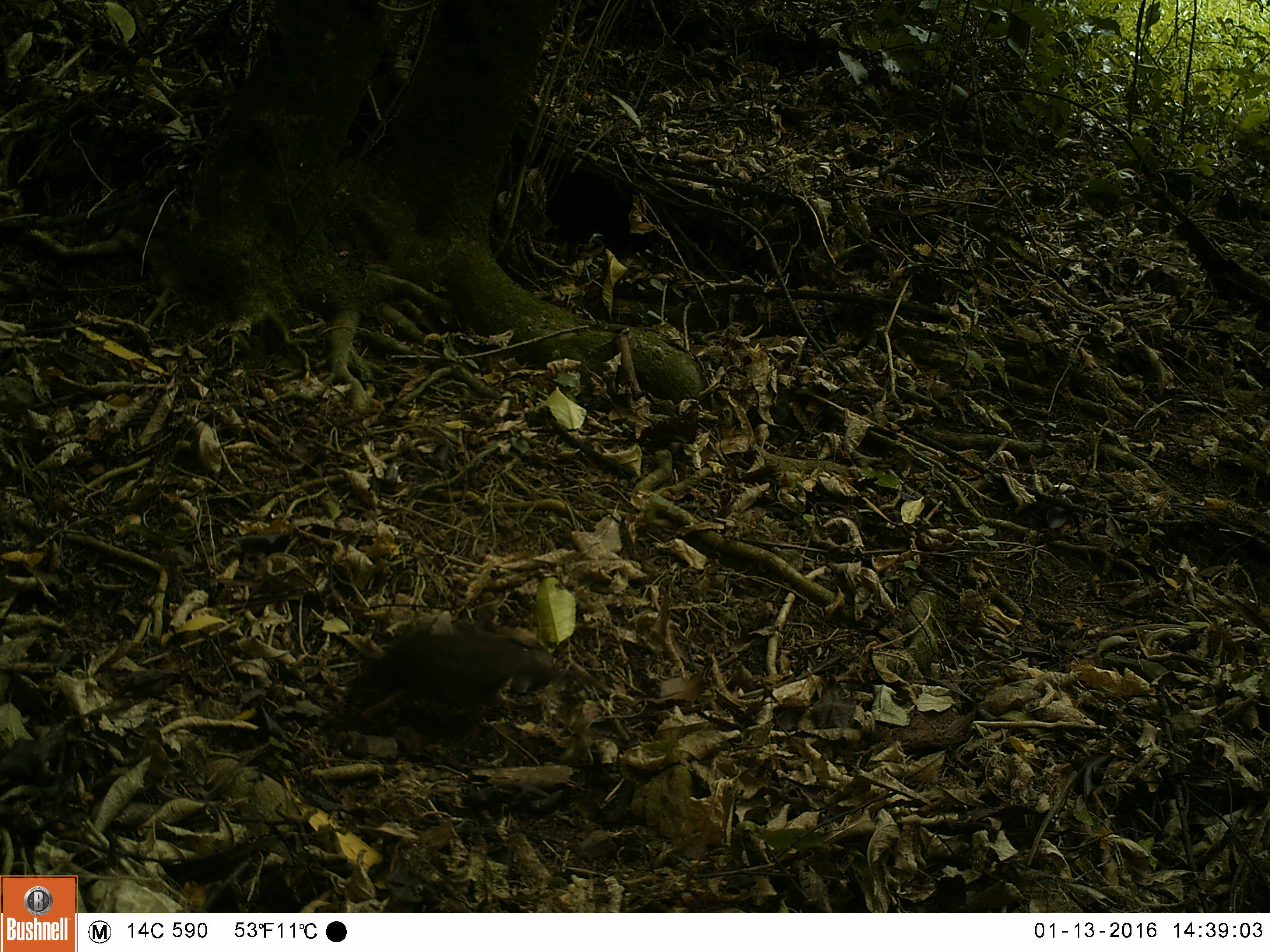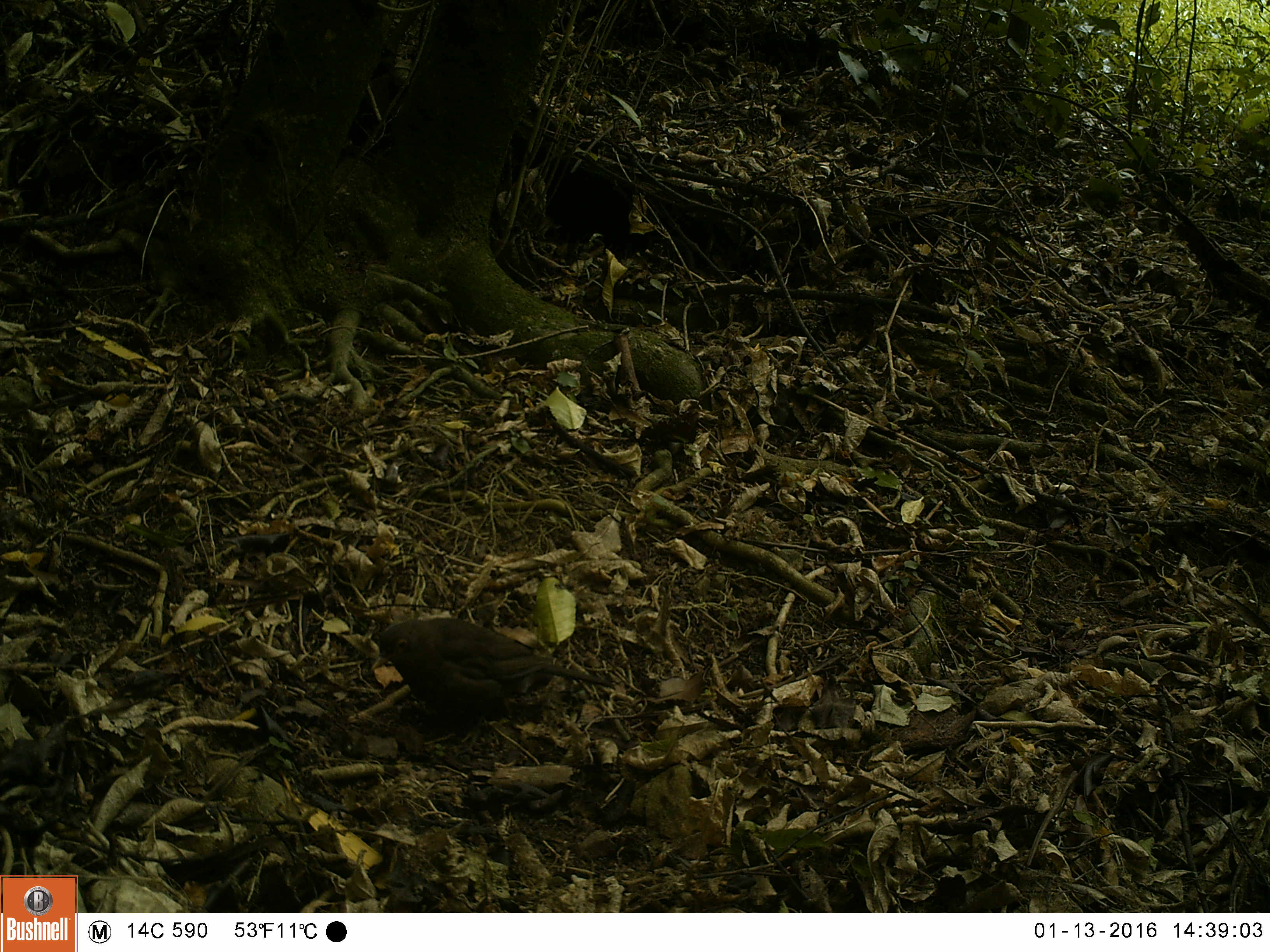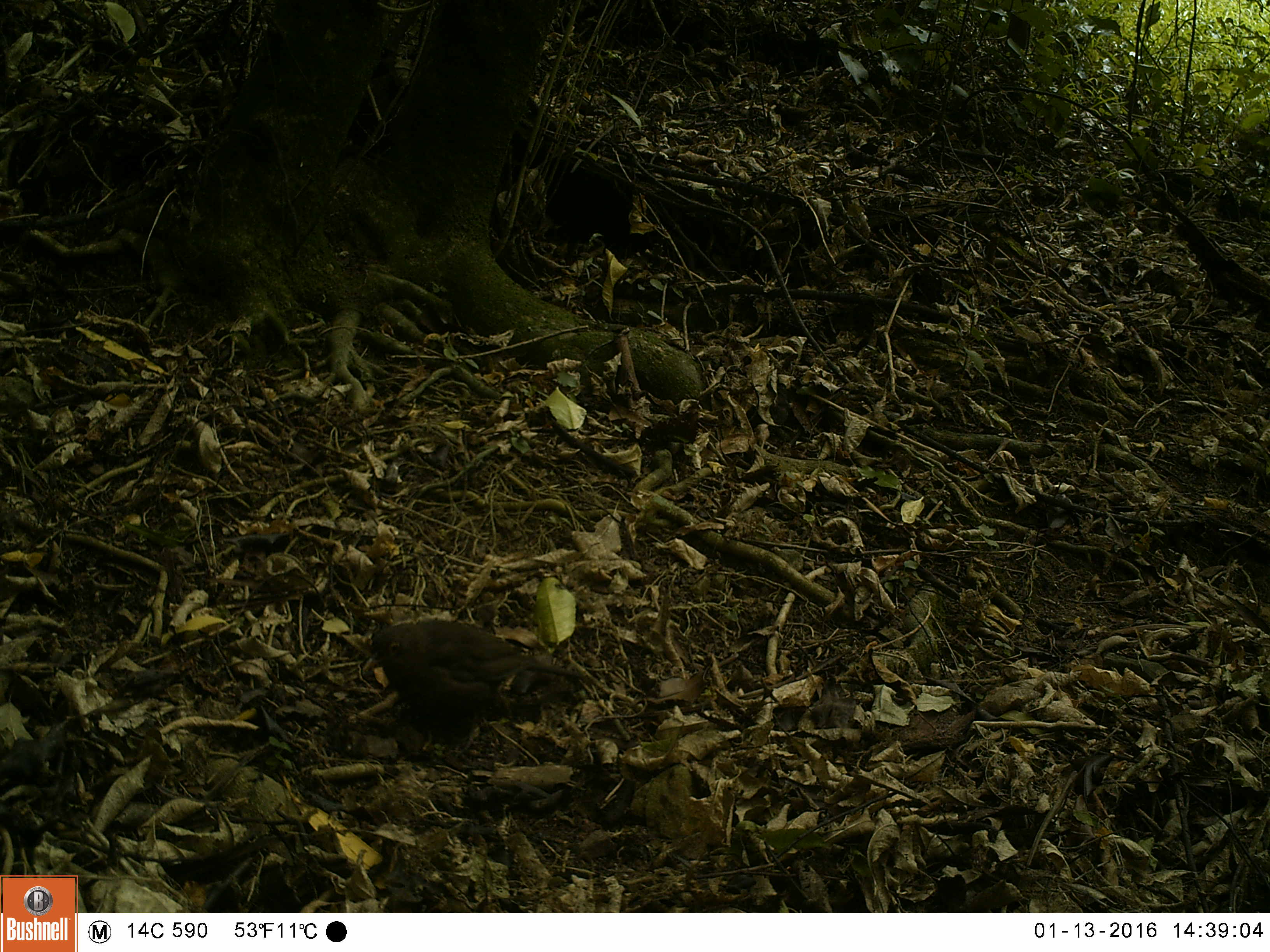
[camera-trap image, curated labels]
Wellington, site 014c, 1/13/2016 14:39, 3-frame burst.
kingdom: Animalia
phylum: Chordata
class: Aves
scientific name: Aves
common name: bird